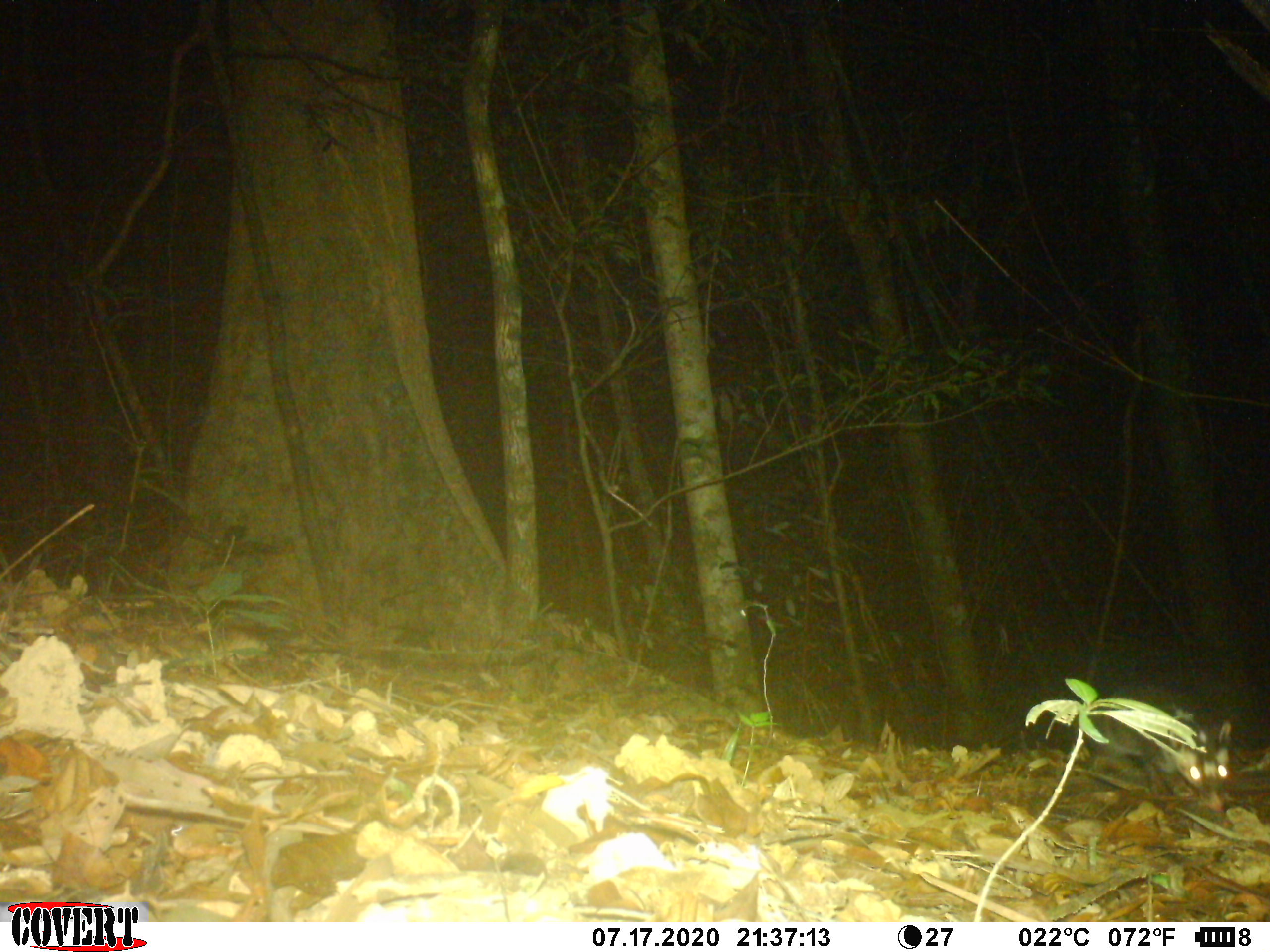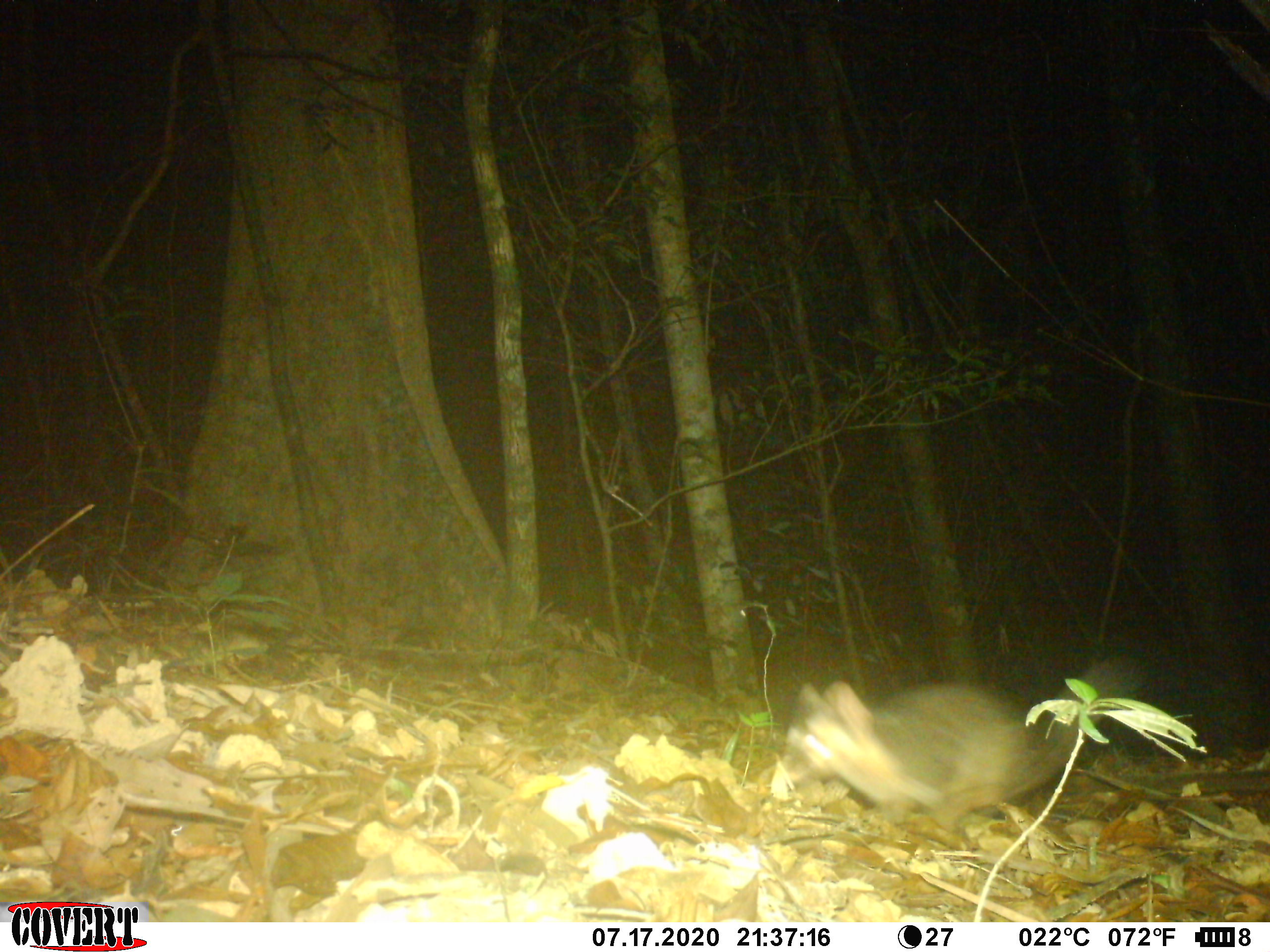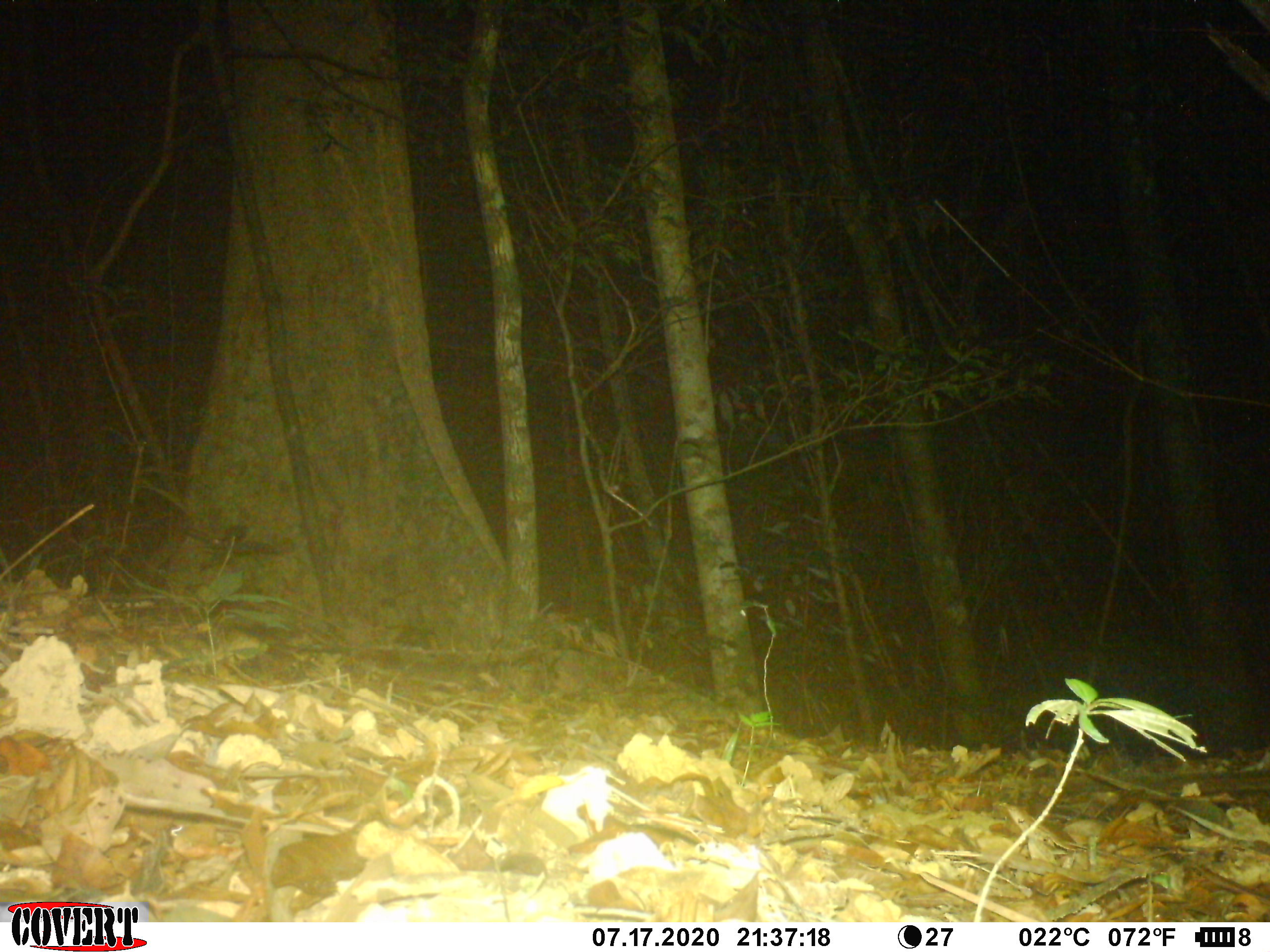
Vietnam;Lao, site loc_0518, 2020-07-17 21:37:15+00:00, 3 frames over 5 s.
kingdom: Animalia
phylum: Chordata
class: Mammalia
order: Carnivora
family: Mustelidae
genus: Melogale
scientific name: Melogale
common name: ferret badger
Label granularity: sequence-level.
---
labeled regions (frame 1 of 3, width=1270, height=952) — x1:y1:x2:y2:
ferret badger: 1086:687:1232:813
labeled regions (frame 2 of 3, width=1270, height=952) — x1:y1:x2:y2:
ferret badger: 784:652:1140:831